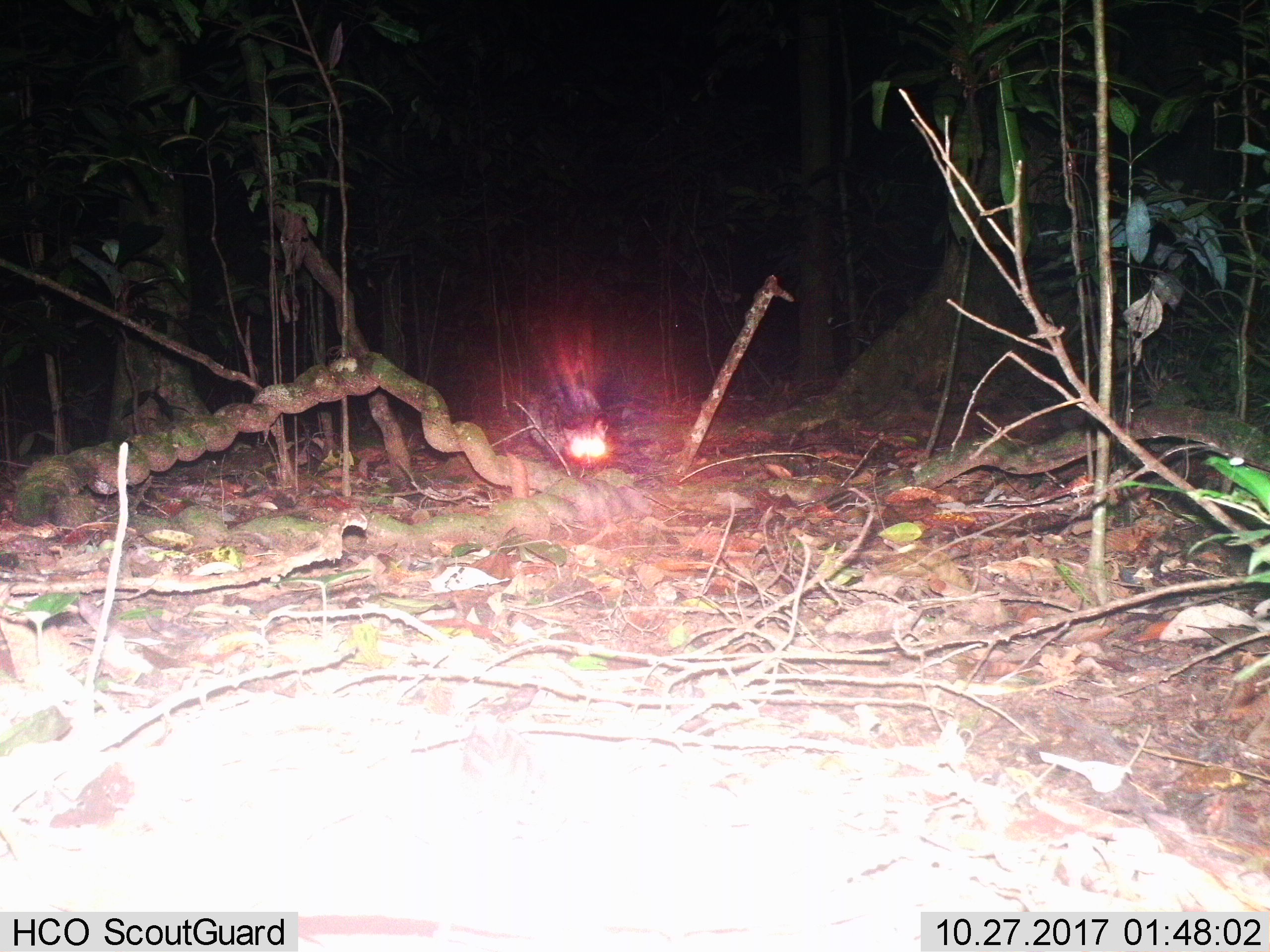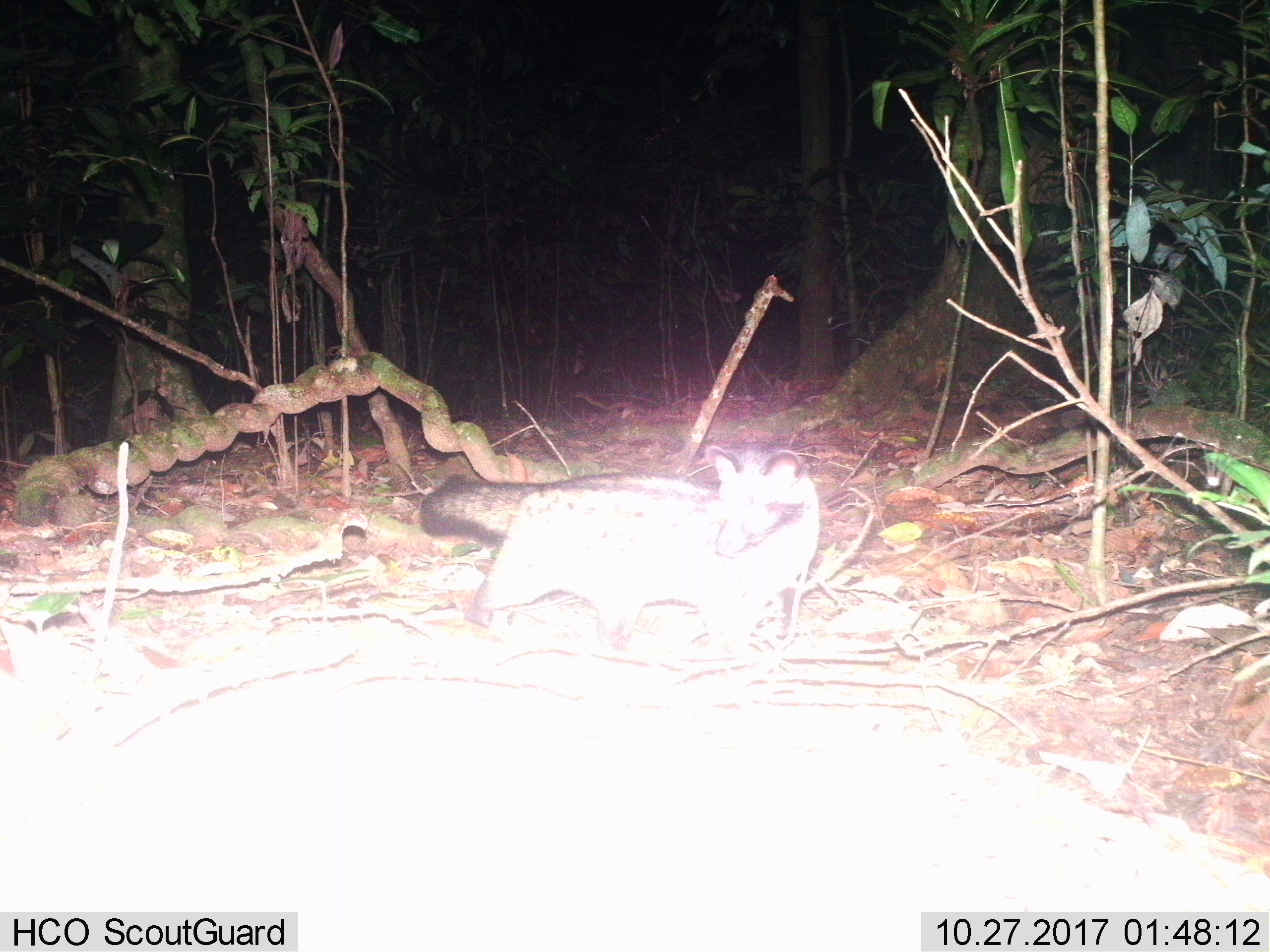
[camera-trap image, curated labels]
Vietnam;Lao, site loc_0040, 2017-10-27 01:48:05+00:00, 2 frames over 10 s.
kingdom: Animalia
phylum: Chordata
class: Mammalia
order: Carnivora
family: Viverridae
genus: Paradoxurus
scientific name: Paradoxurus hermaphroditus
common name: common palm civet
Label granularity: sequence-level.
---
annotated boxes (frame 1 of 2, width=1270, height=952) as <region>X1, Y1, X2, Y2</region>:
common palm civet: <region>526, 363, 613, 470</region>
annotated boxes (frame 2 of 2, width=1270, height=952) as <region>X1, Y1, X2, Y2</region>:
common palm civet: <region>408, 431, 828, 654</region>